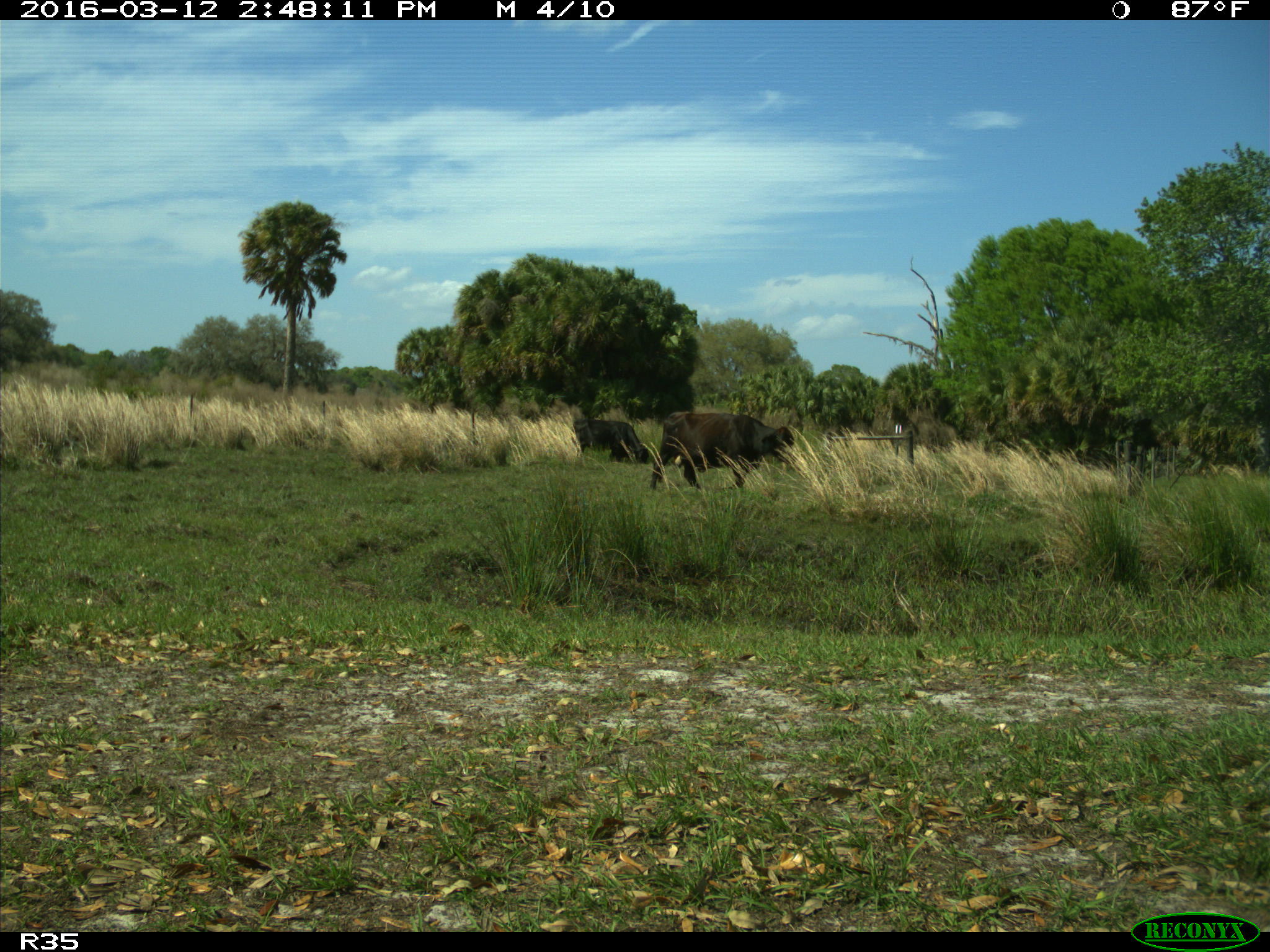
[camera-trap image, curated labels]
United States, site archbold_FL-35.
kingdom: Animalia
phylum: Chordata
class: Mammalia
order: Artiodactyla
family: Bovidae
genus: Bos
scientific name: Bos taurus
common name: domestic cow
Bos taurus (domestic cow).